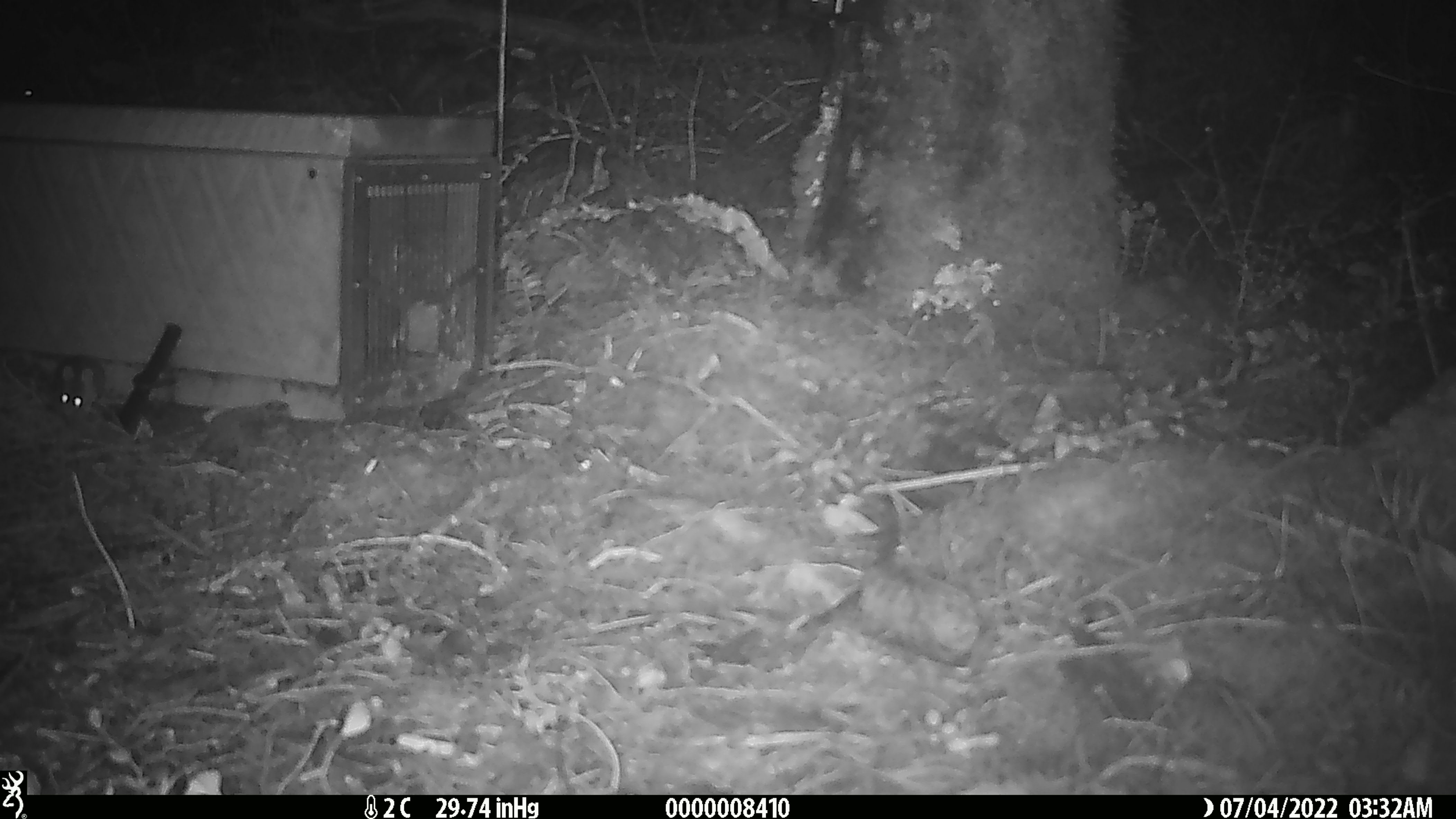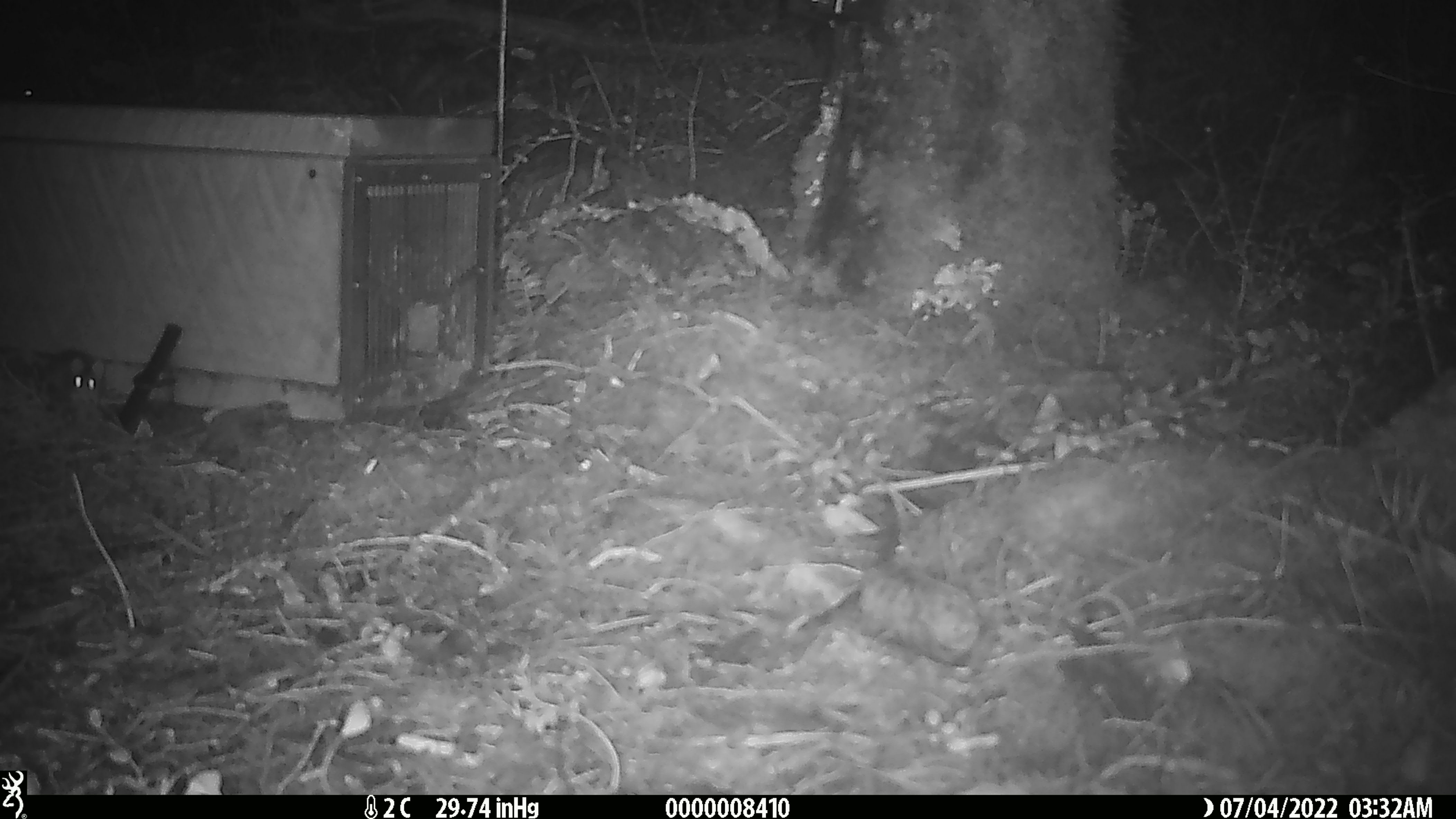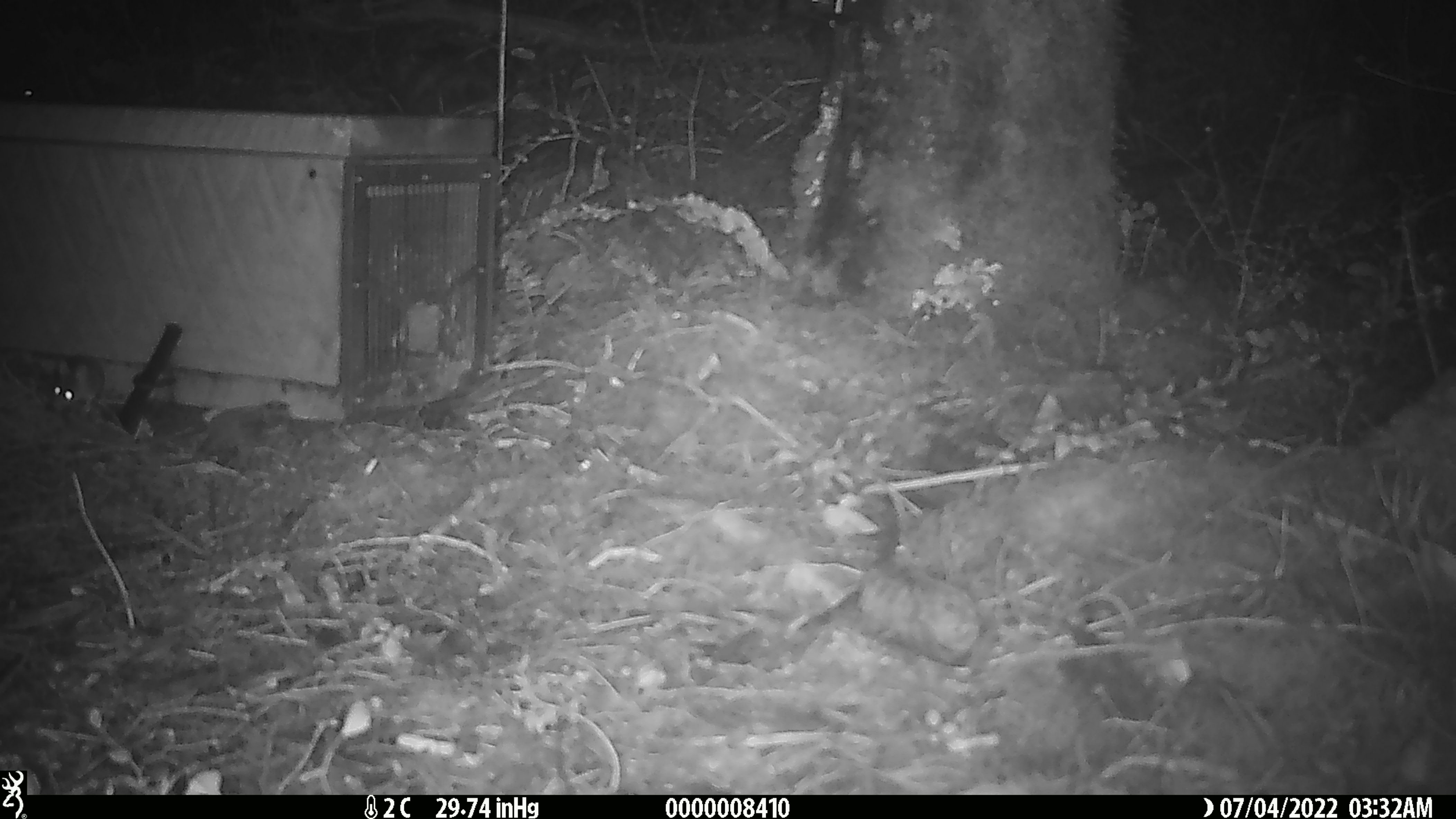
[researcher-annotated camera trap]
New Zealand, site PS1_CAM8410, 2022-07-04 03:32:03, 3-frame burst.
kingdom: Animalia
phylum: Chordata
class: Mammalia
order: Rodentia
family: Muridae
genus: Mus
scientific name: Mus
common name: mouse